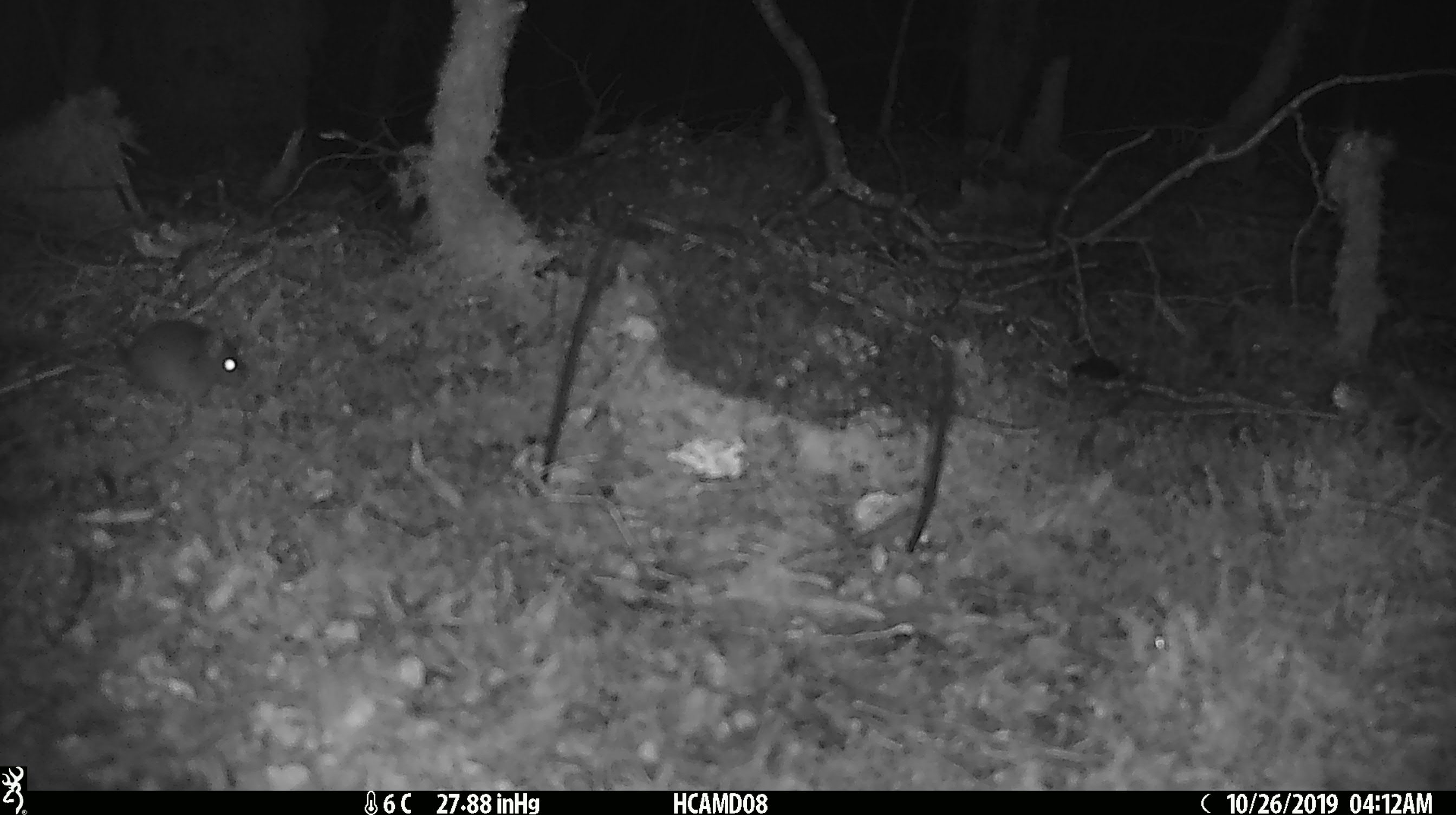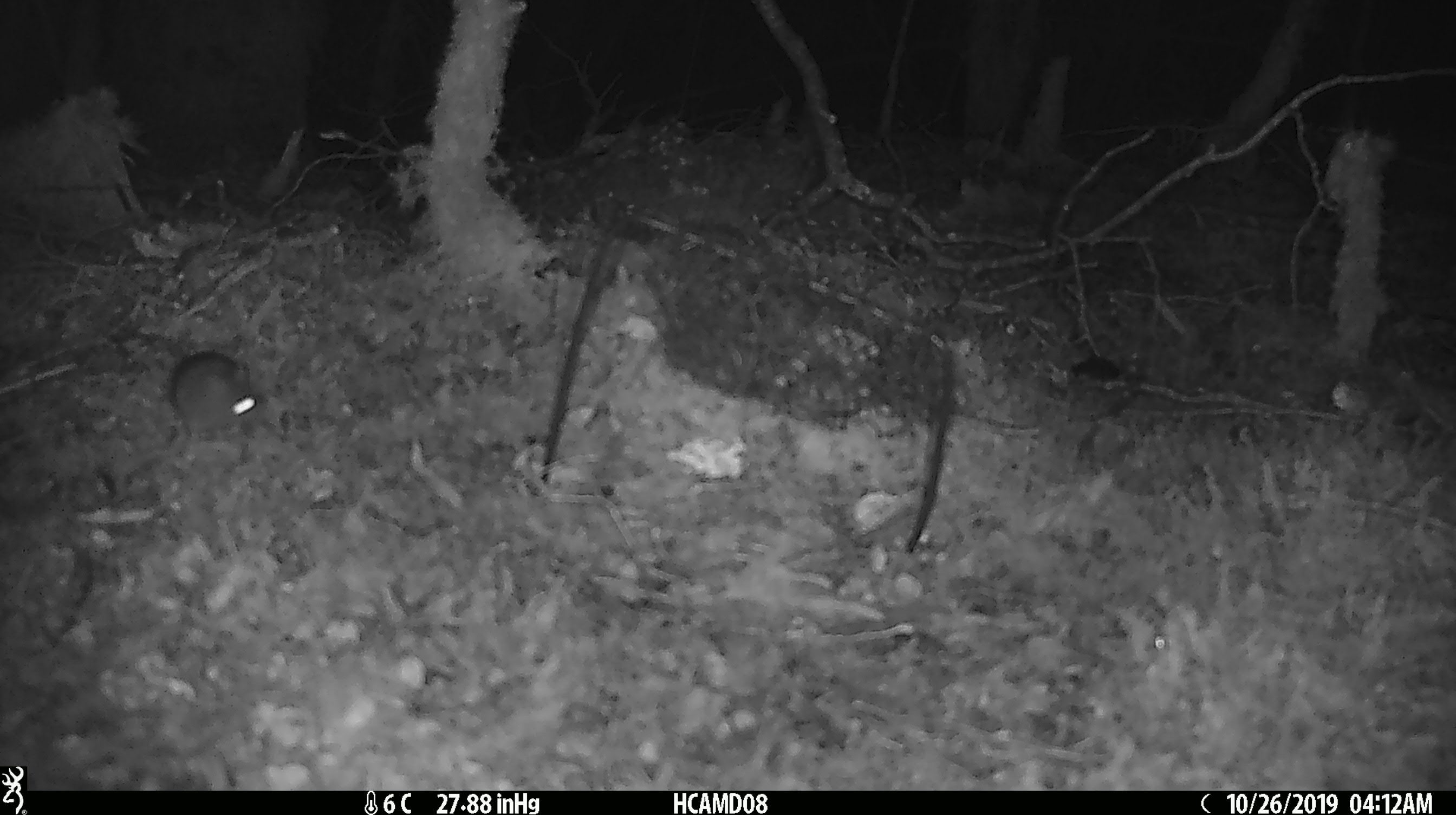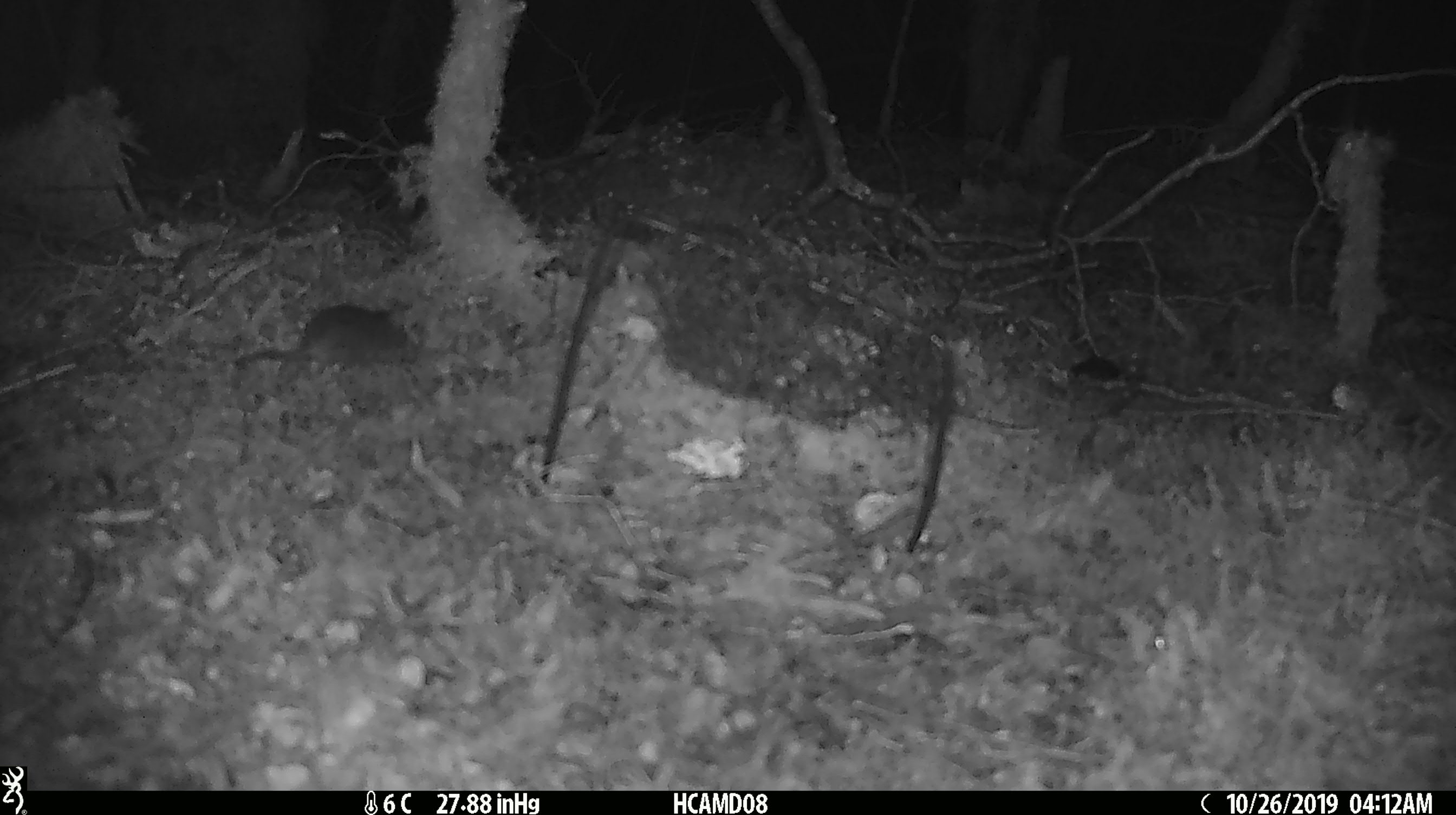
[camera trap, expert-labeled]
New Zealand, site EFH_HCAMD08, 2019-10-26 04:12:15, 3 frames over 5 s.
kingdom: Animalia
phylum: Chordata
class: Mammalia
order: Rodentia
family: Muridae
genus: Mus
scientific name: Mus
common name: mouse